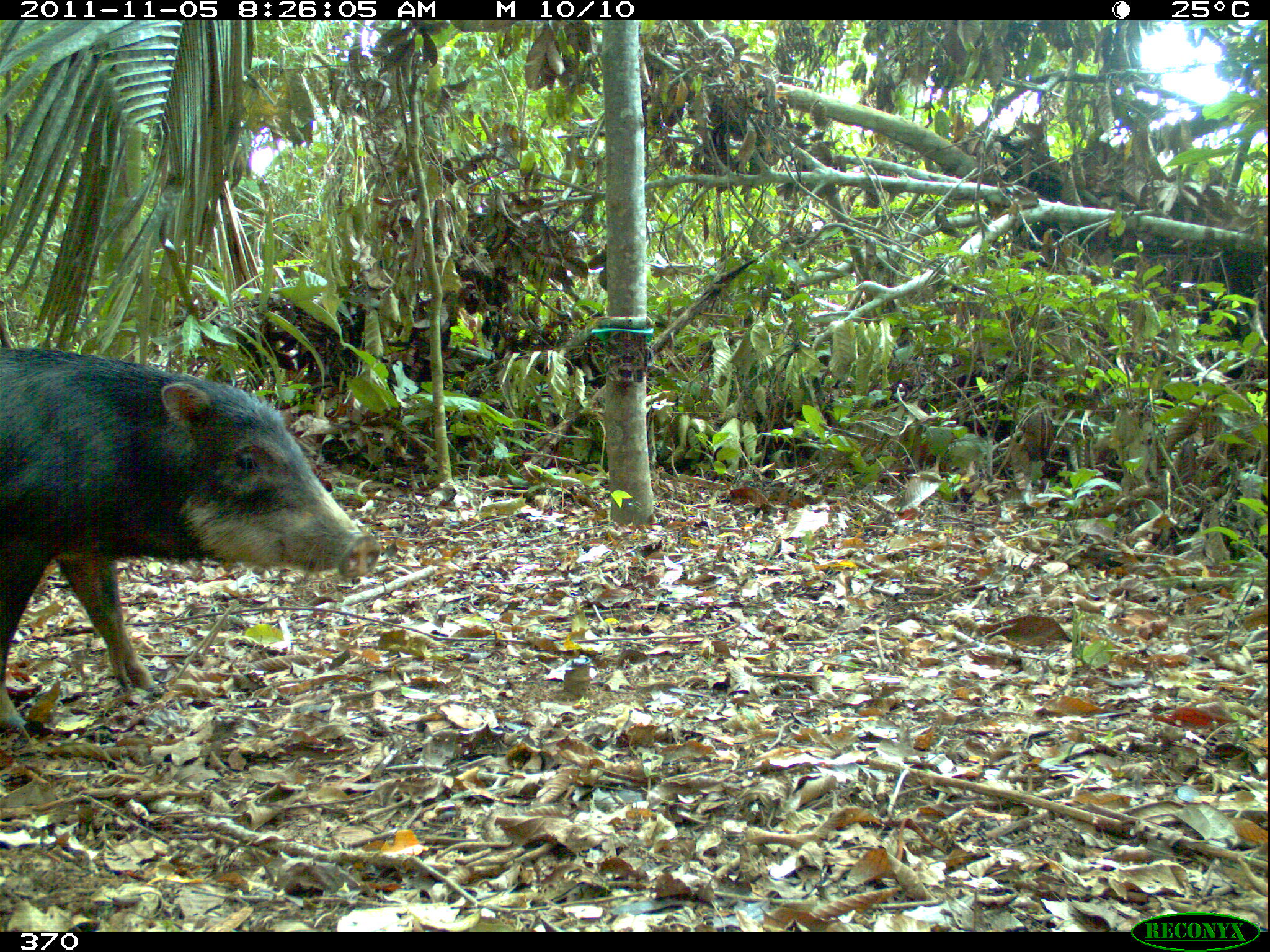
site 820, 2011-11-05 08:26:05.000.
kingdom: Animalia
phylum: Chordata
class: Mammalia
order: Artiodactyla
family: Tayassuidae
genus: Tayassu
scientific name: Tayassu pecari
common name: white-lipped peccary